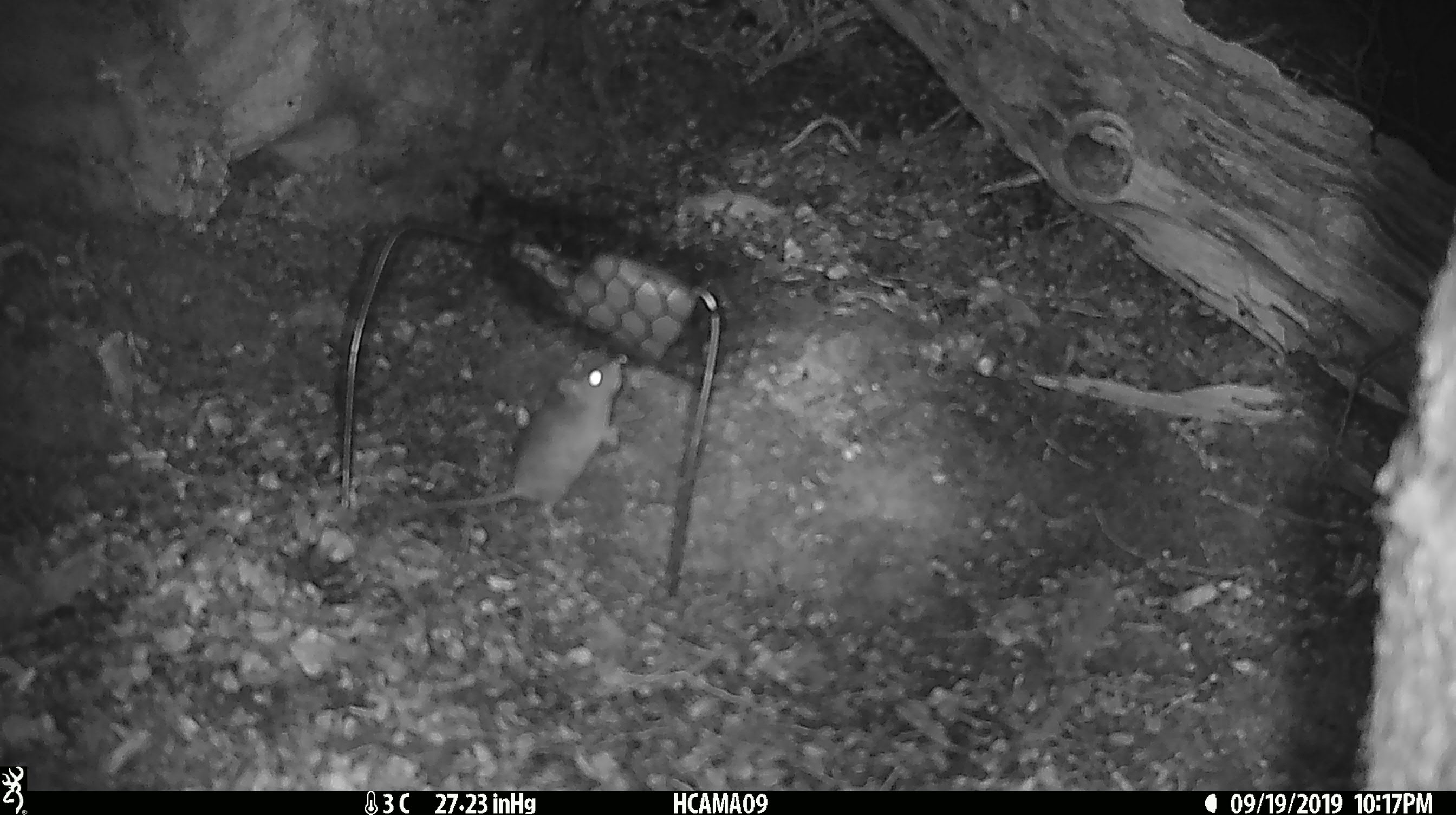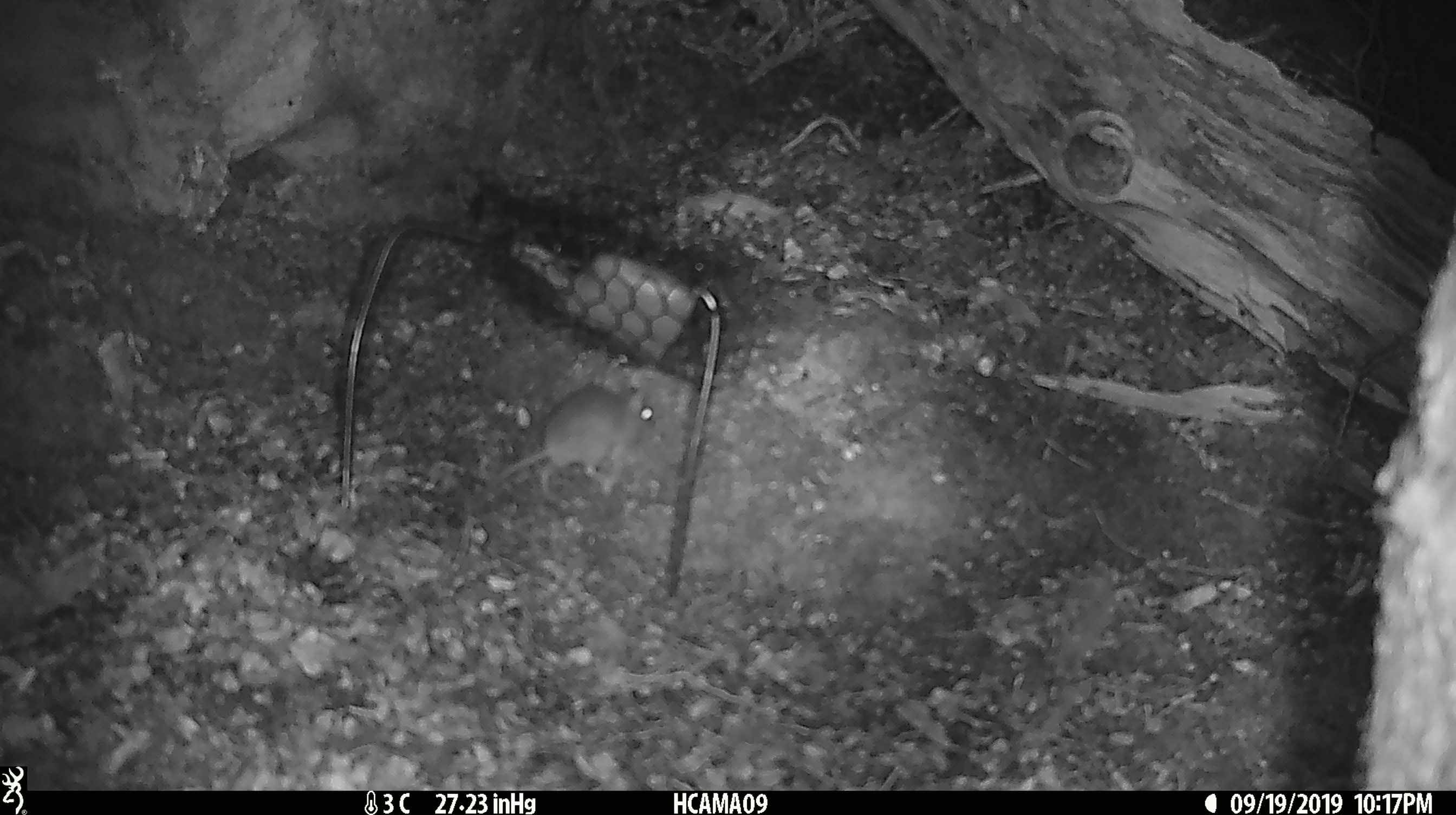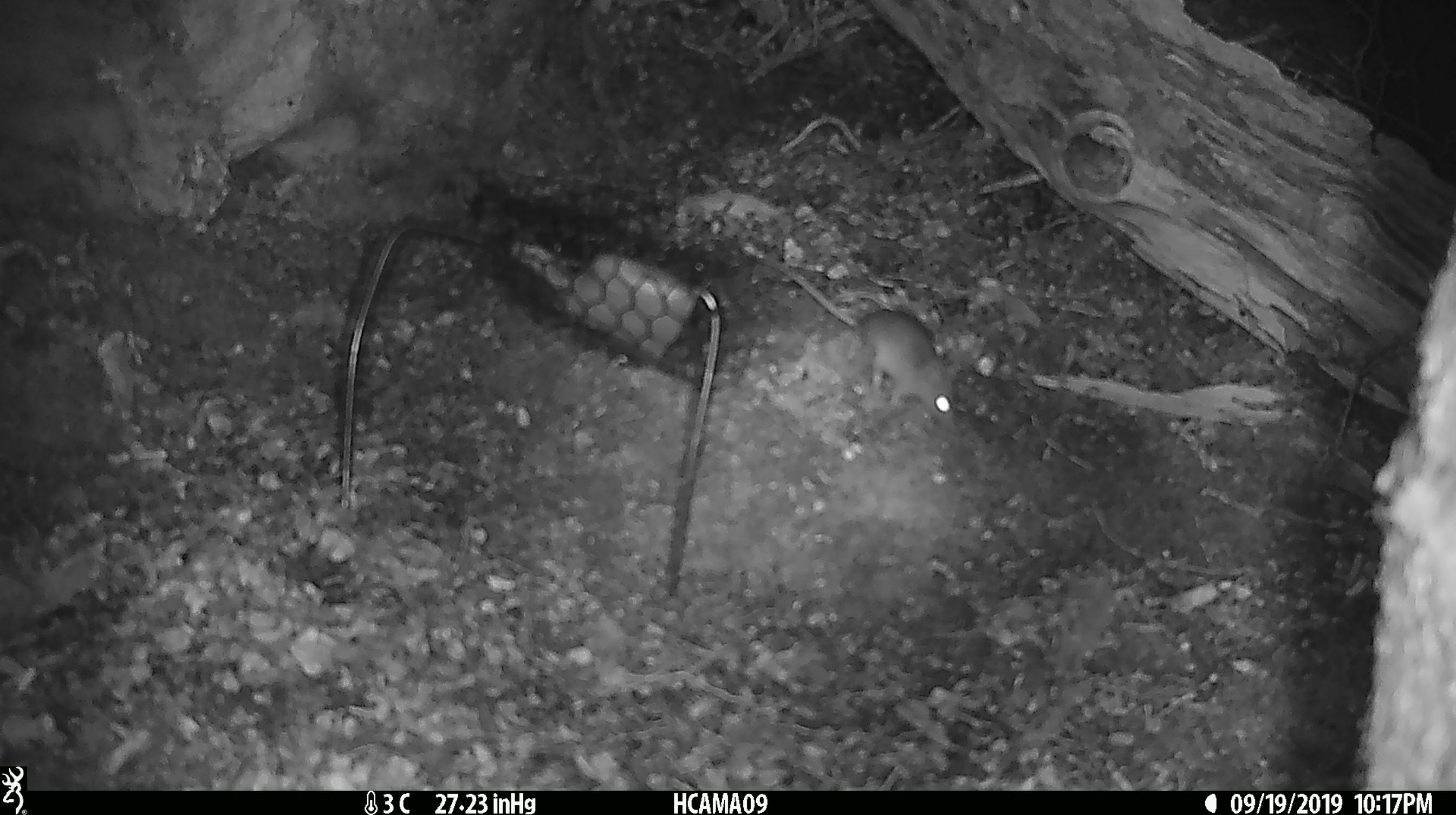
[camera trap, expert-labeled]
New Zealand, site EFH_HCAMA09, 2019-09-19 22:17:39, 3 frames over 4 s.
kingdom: Animalia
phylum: Chordata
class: Mammalia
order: Rodentia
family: Muridae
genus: Mus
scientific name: Mus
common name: mouse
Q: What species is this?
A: Mouse (Mus).